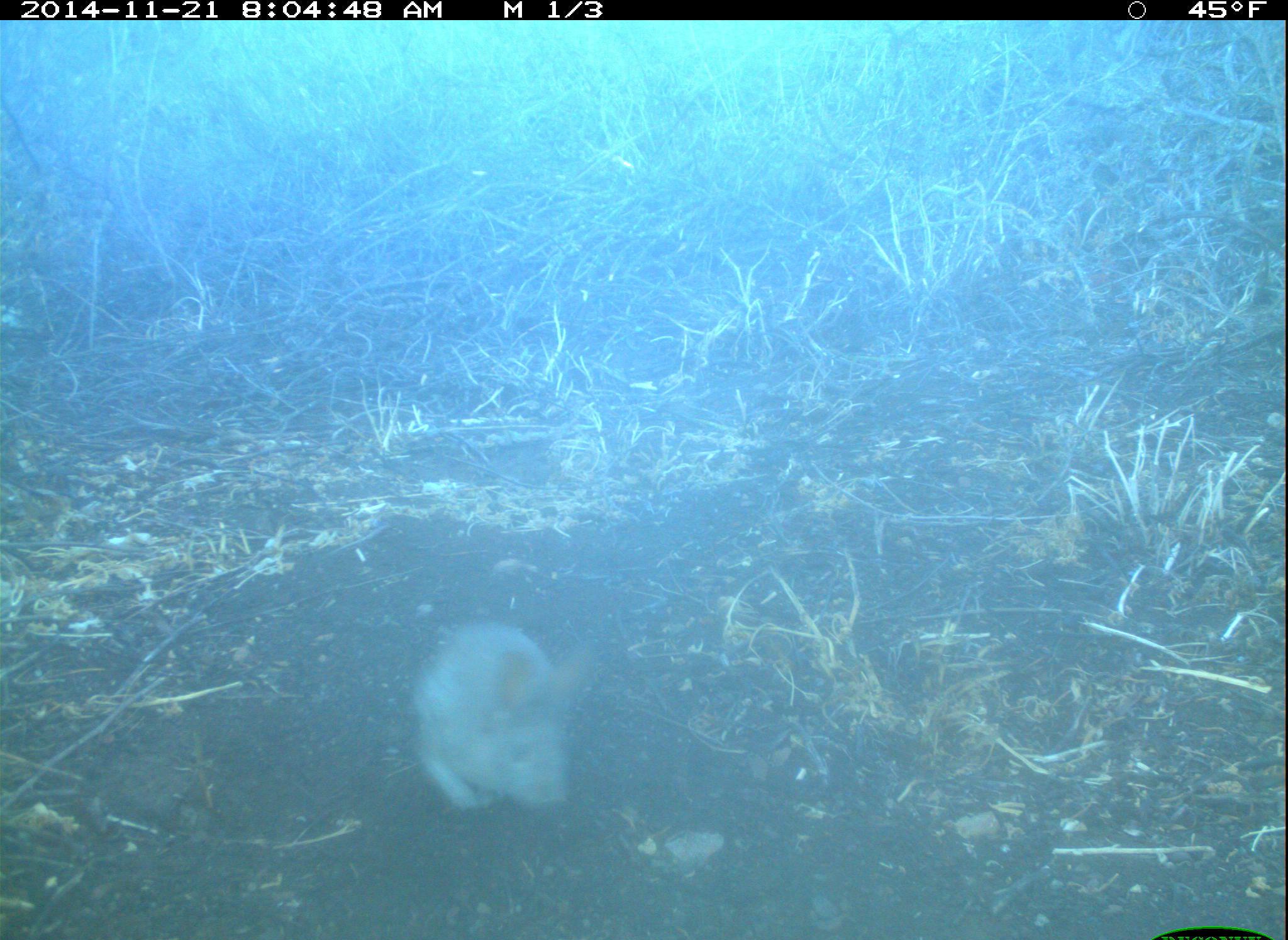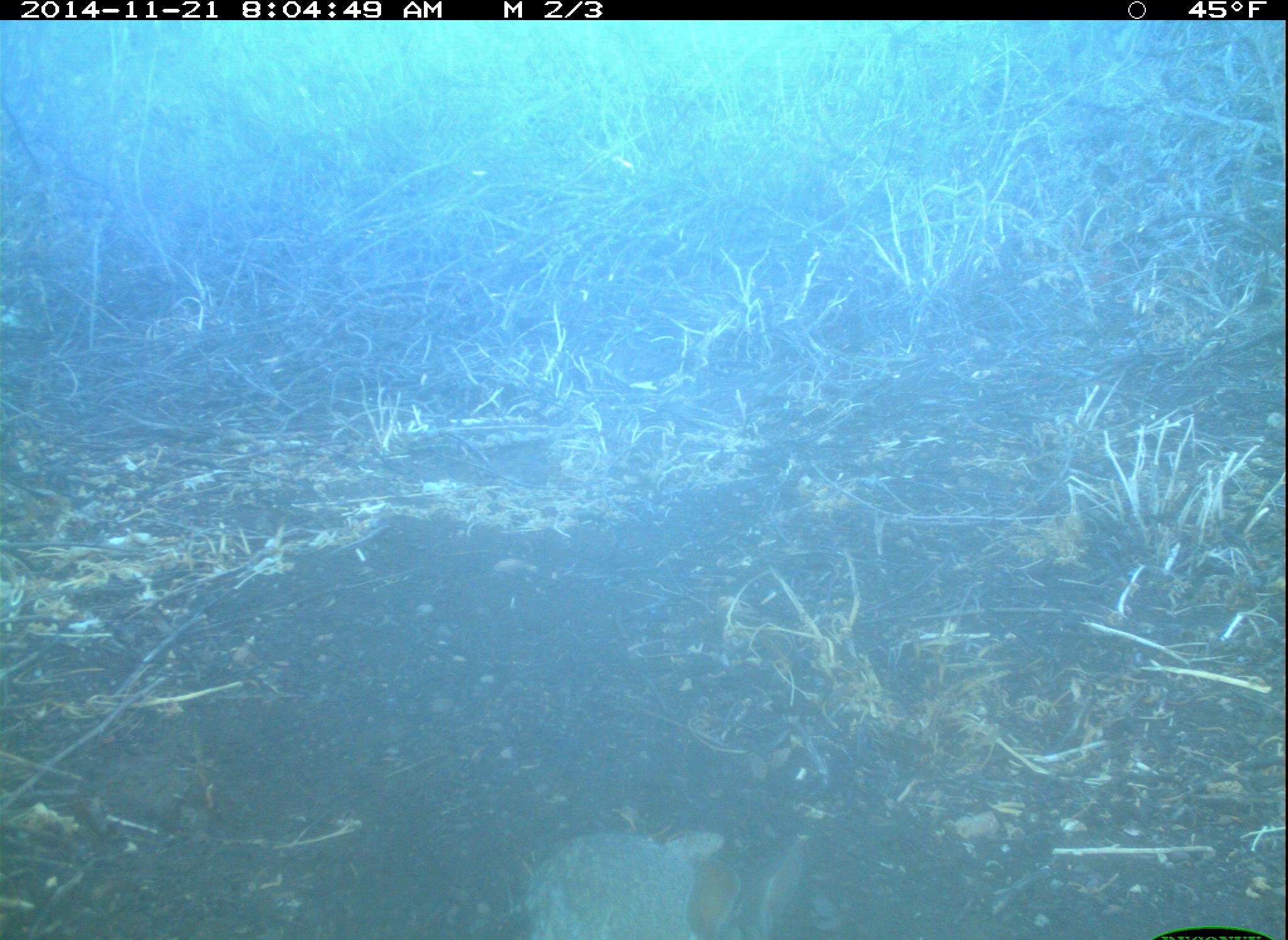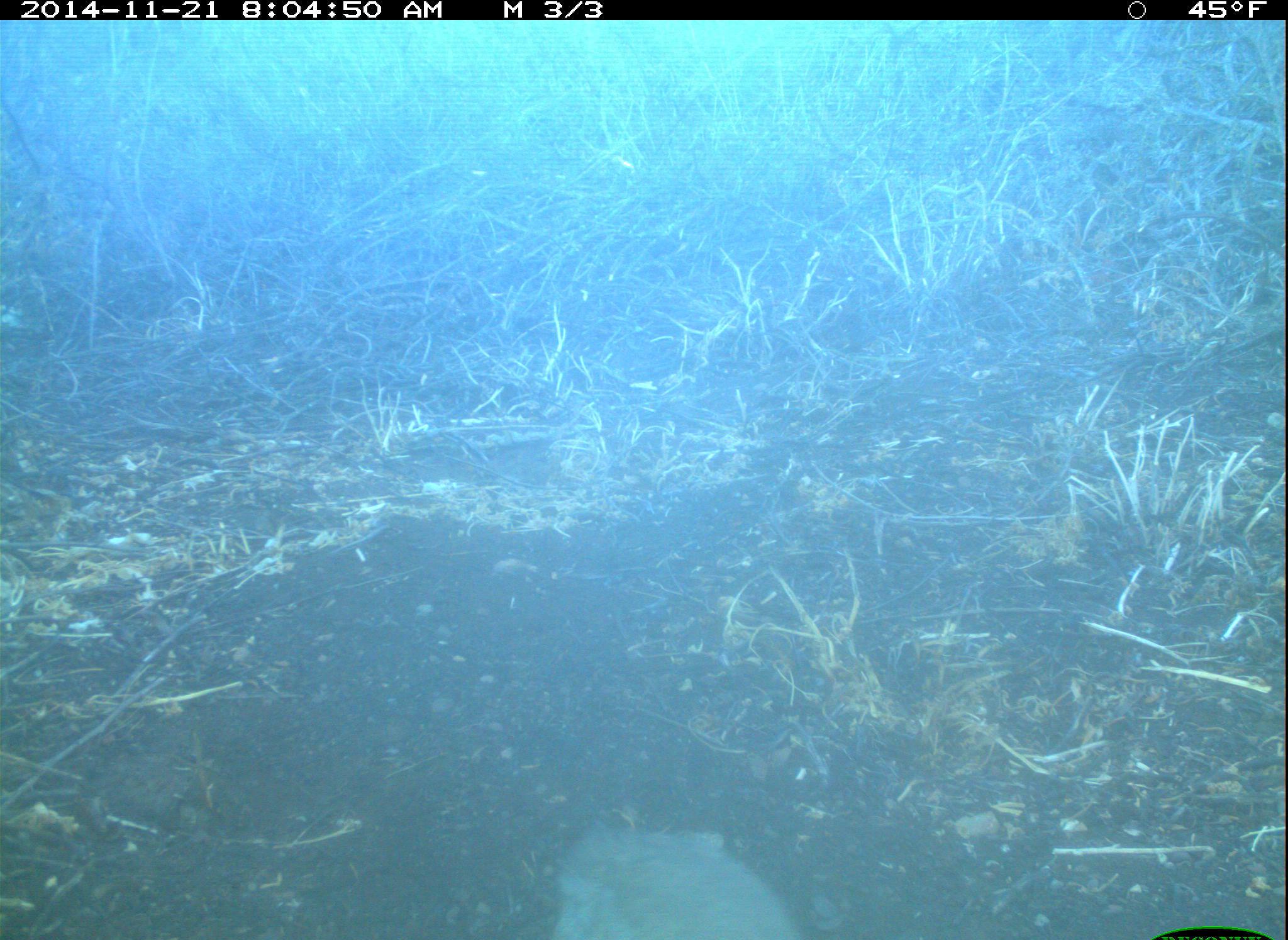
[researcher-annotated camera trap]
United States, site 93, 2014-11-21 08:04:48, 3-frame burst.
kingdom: Animalia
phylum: Chordata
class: Mammalia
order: Lagomorpha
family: Leporidae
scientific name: Leporidae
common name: rabbits and hares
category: rabbit